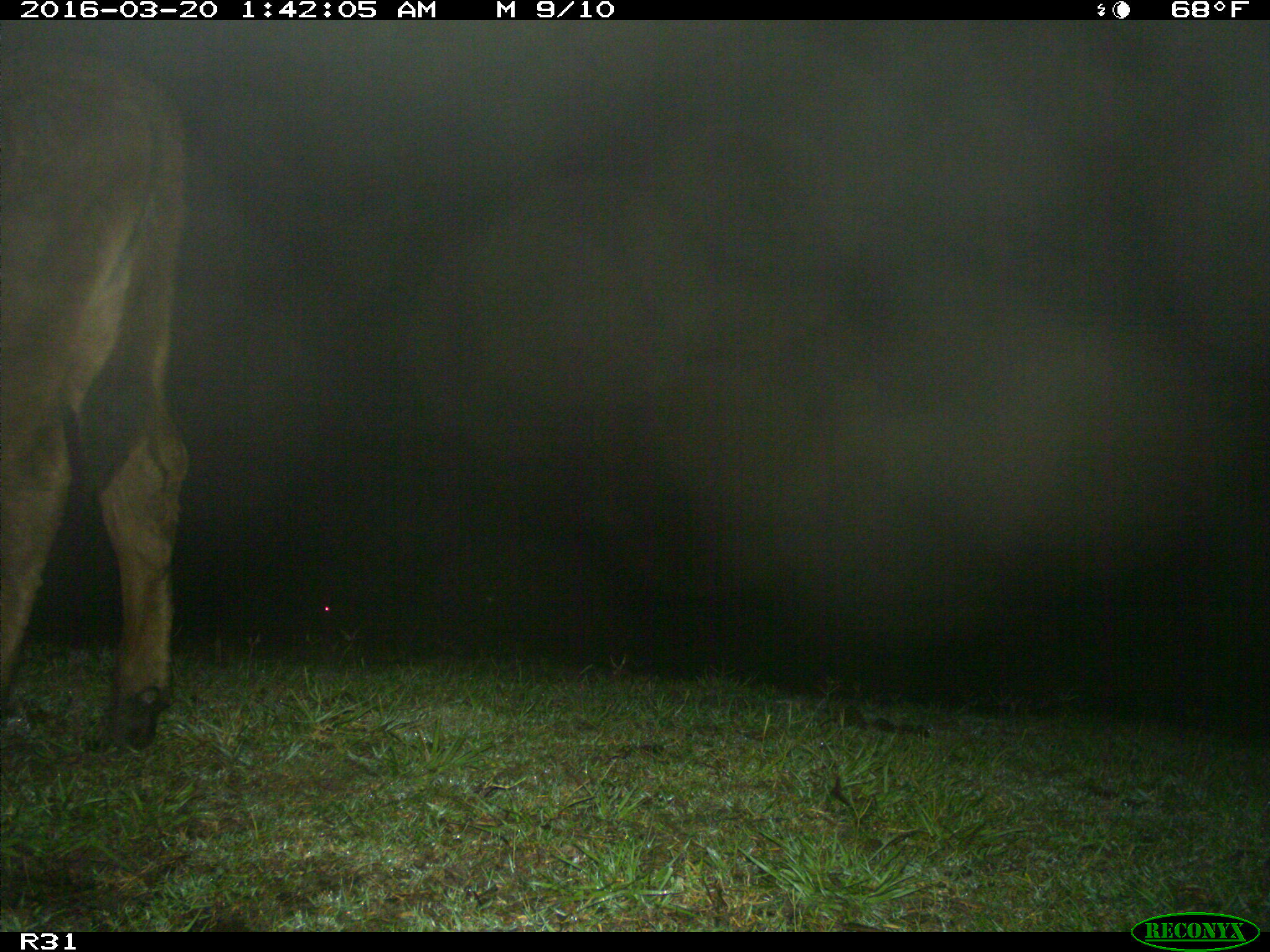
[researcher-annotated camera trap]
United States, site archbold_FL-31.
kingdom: Animalia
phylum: Chordata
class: Mammalia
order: Artiodactyla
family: Bovidae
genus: Bos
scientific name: Bos taurus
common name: domestic cow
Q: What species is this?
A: Bos taurus (domestic cow).